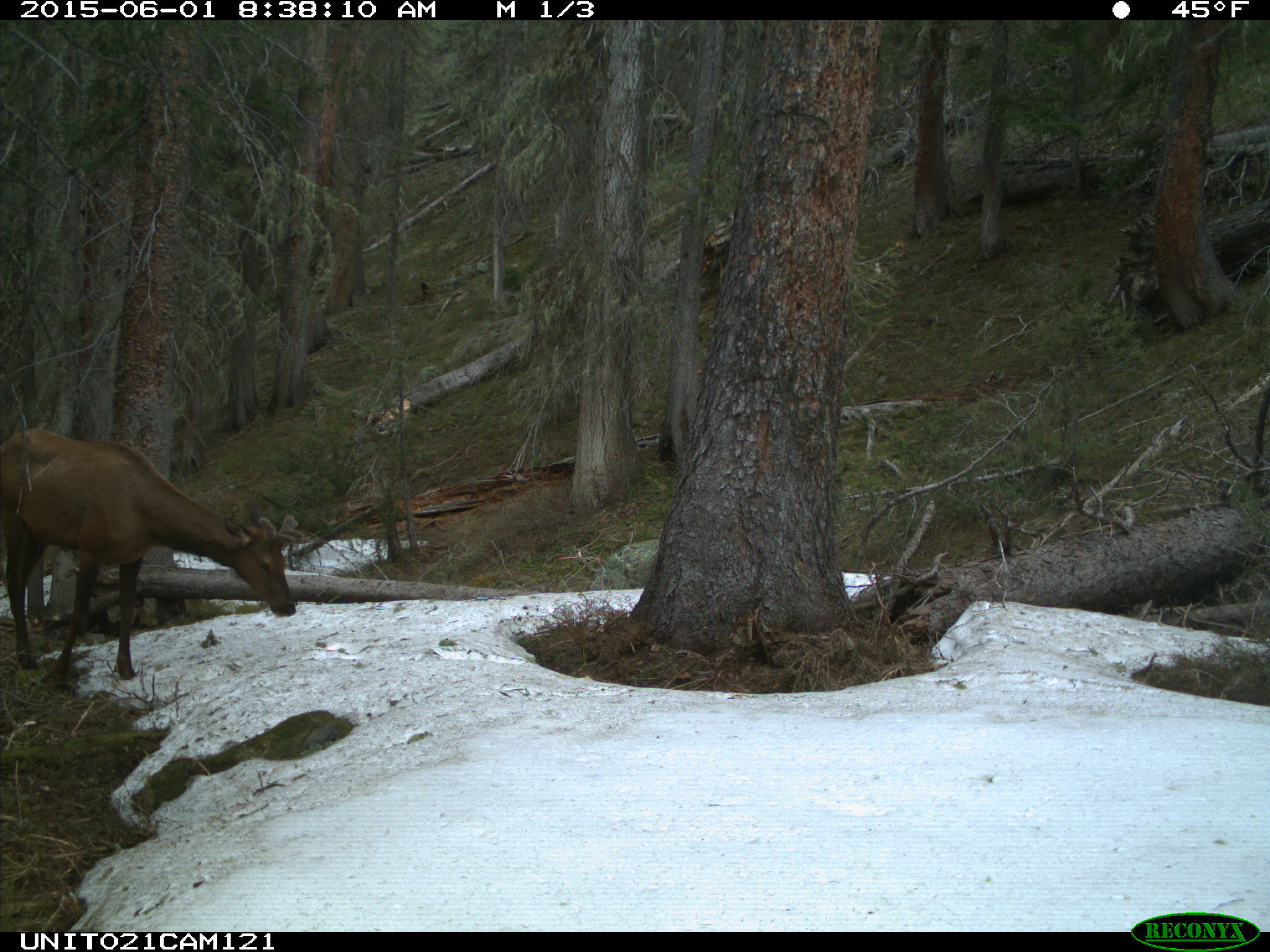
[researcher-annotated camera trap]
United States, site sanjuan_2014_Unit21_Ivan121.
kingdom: Animalia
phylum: Chordata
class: Mammalia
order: Artiodactyla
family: Cervidae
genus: Cervus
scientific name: Cervus elaphus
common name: red deer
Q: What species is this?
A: Cervus elaphus (red deer).